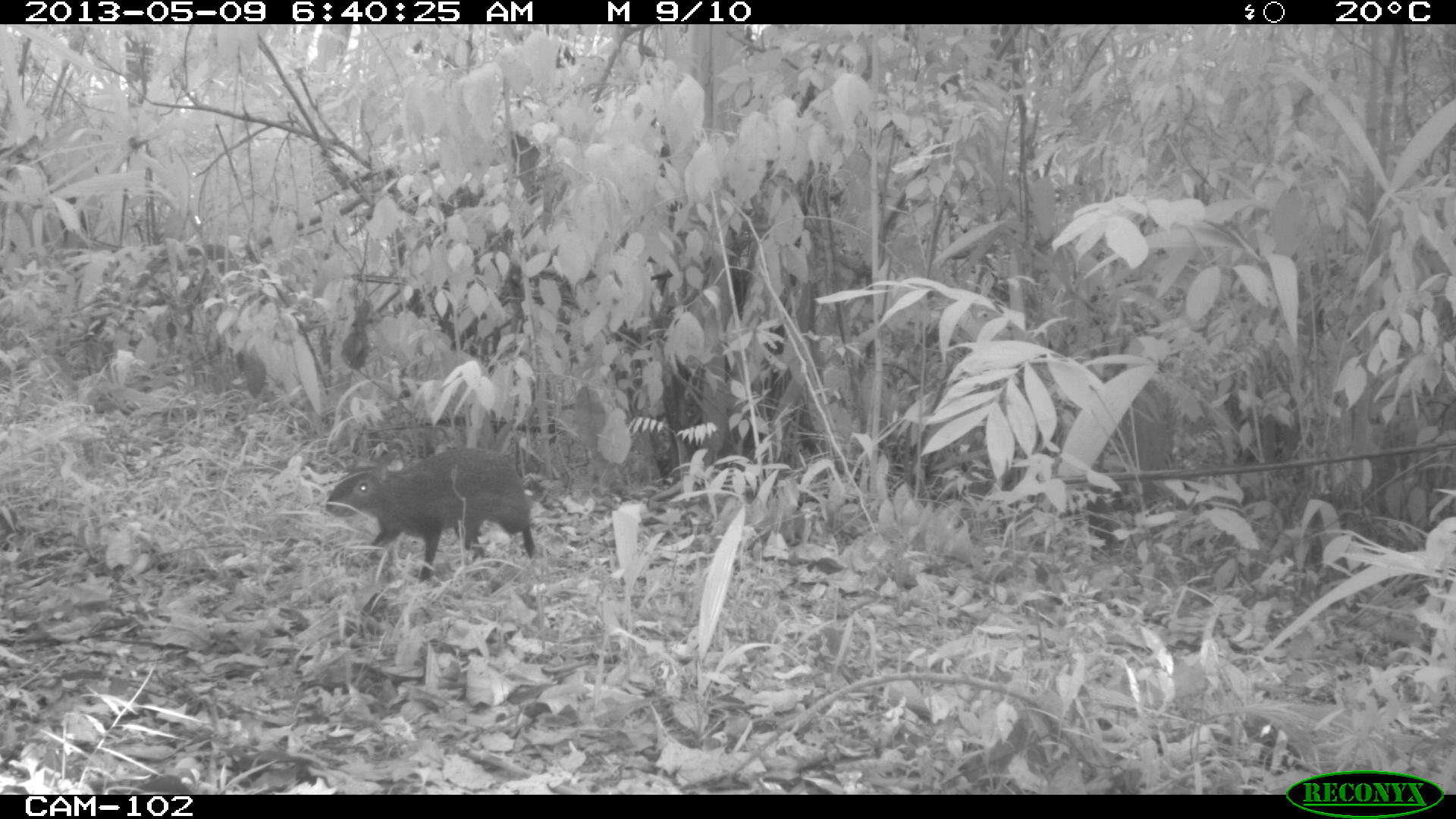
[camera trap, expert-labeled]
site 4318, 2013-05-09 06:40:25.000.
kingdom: Animalia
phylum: Chordata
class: Mammalia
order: Rodentia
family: Dasyproctidae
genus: Dasyprocta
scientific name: Dasyprocta punctata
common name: central american agouti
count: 1